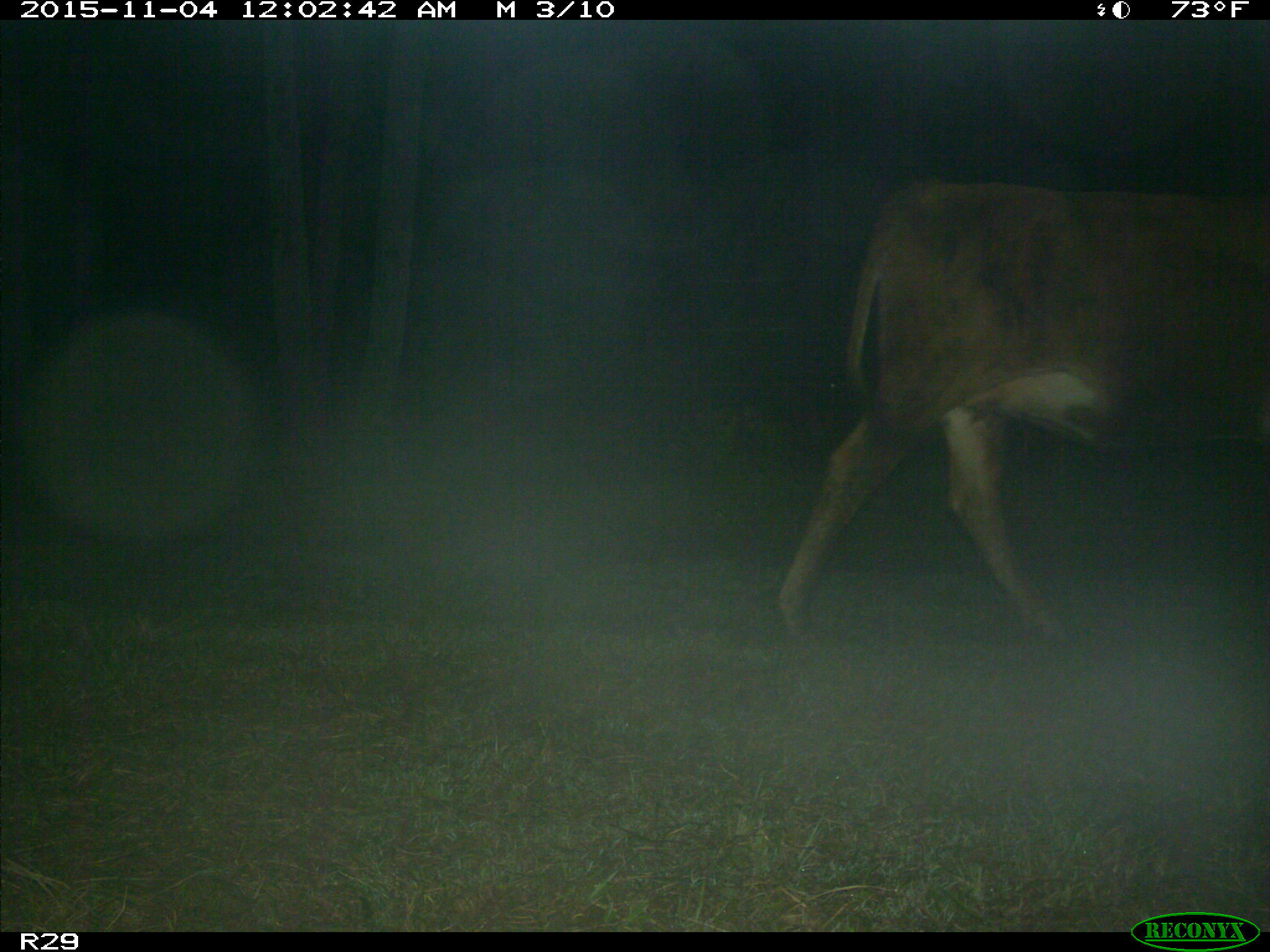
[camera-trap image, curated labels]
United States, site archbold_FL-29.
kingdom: Animalia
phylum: Chordata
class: Mammalia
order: Artiodactyla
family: Bovidae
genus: Bos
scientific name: Bos taurus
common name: domestic cow